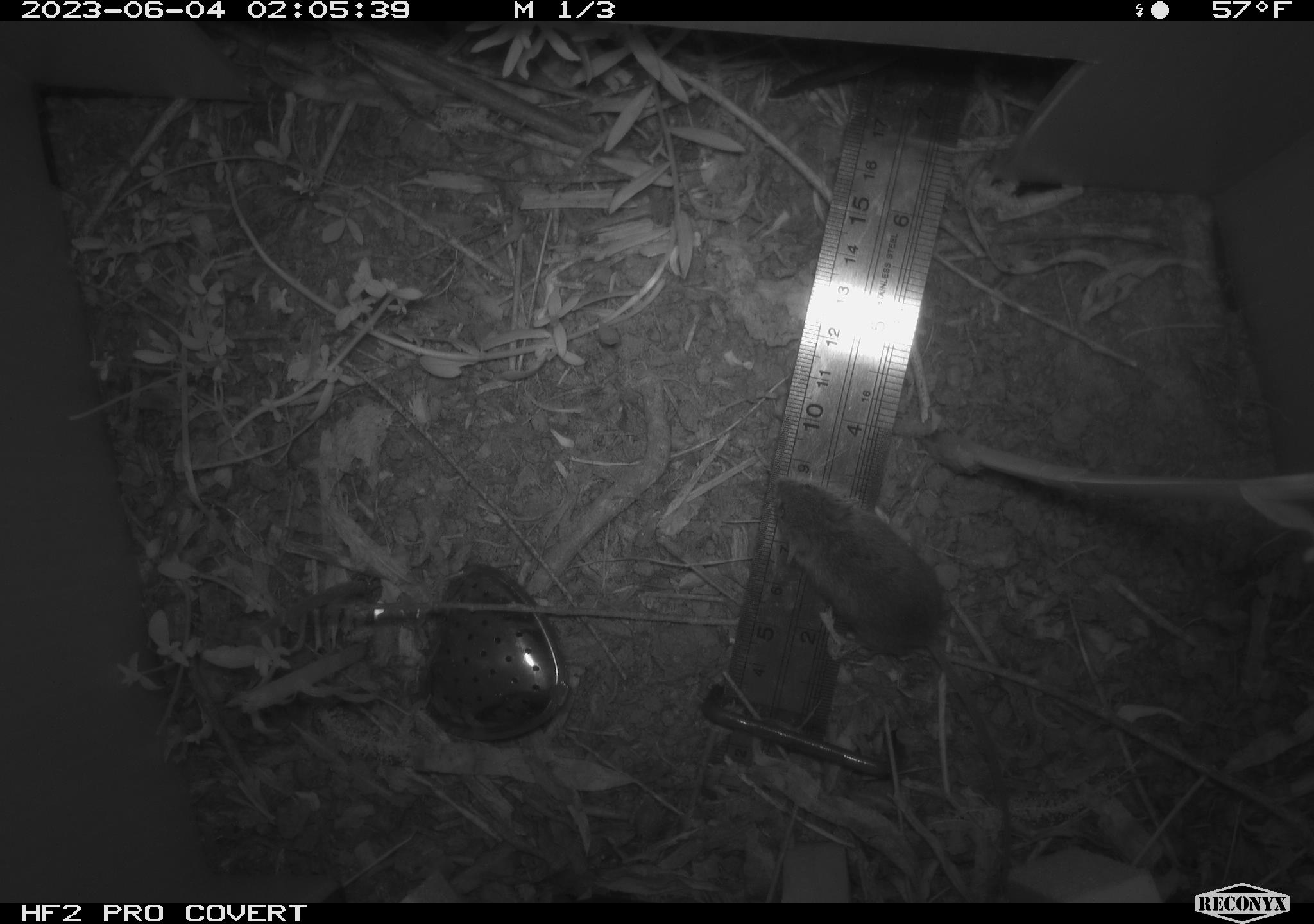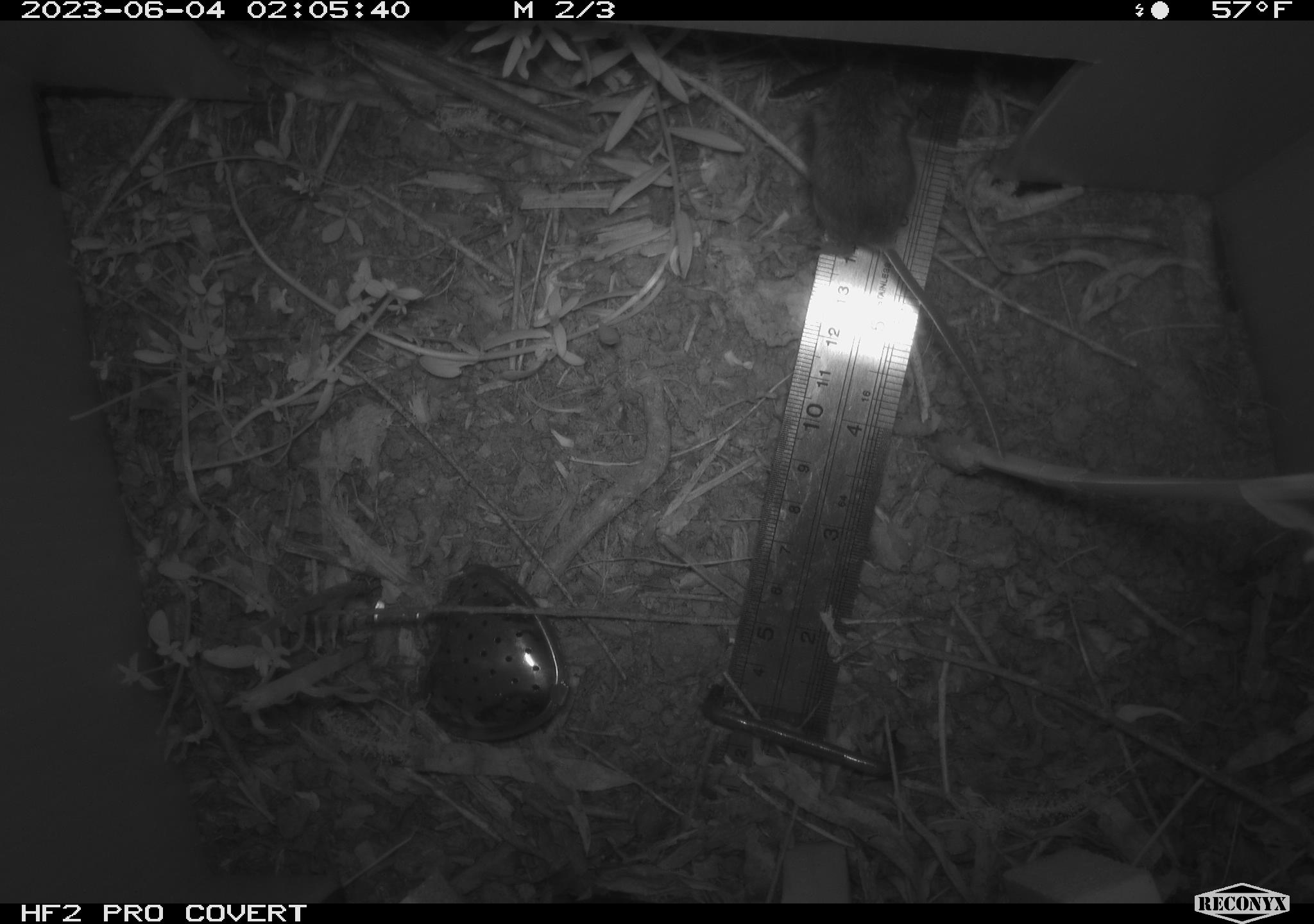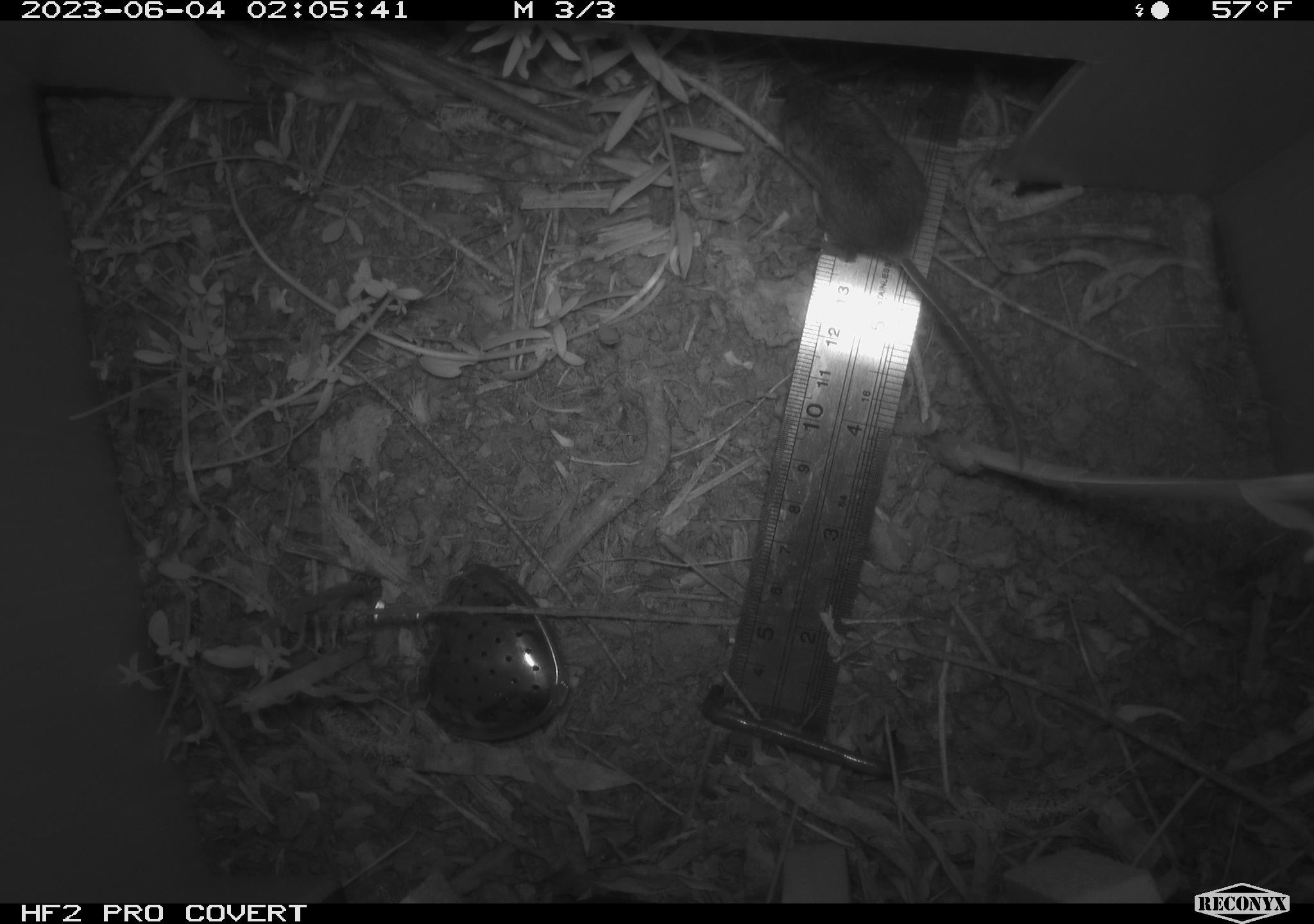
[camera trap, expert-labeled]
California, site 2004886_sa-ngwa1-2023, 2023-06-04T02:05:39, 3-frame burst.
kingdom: Animalia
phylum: Chordata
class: Mammalia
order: Rodentia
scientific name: Rodentia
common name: mouse species